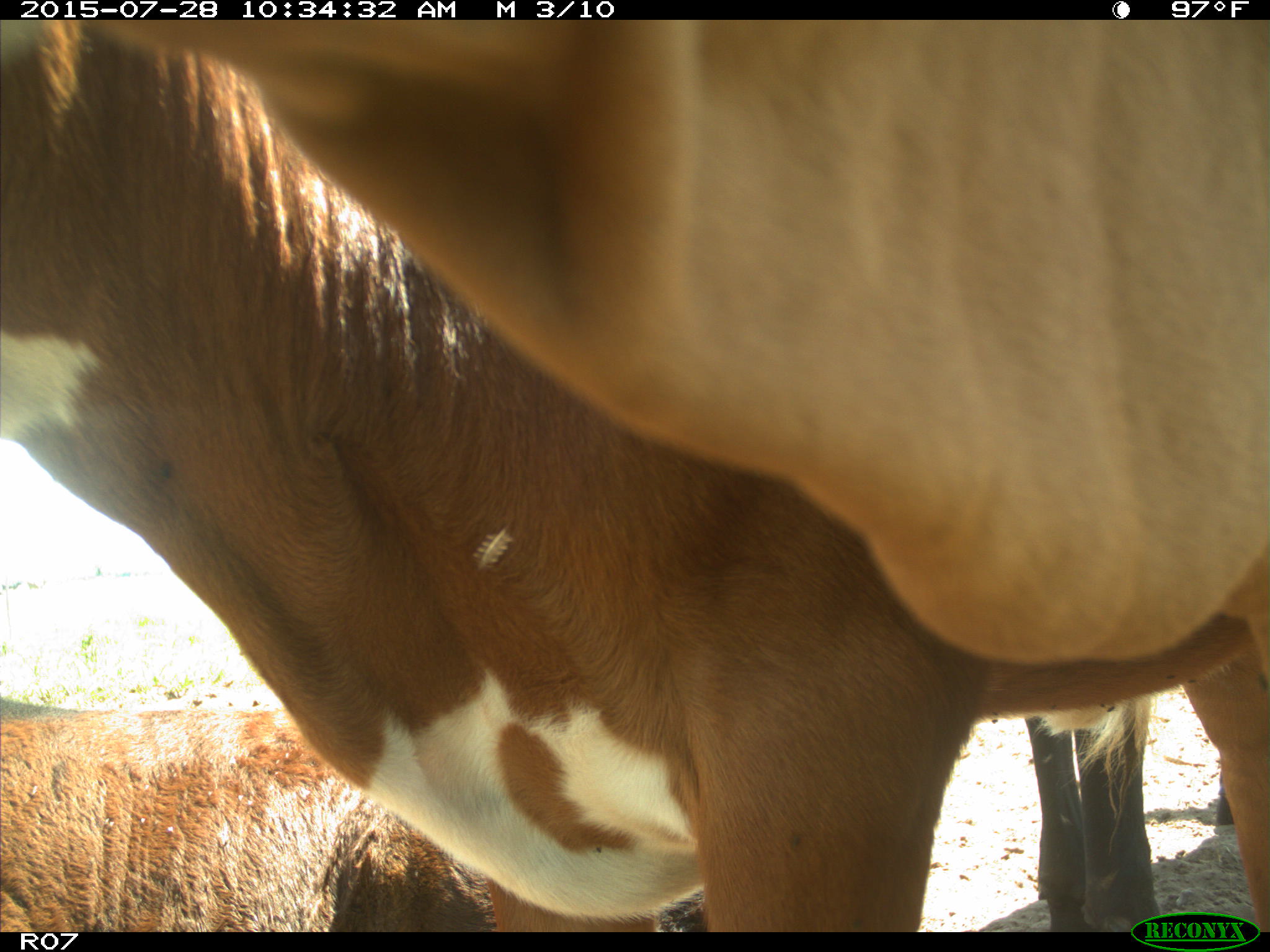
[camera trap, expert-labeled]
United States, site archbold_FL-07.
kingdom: Animalia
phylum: Chordata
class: Mammalia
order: Artiodactyla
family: Bovidae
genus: Bos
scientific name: Bos taurus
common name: domestic cow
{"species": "Bos taurus (domestic cow)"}